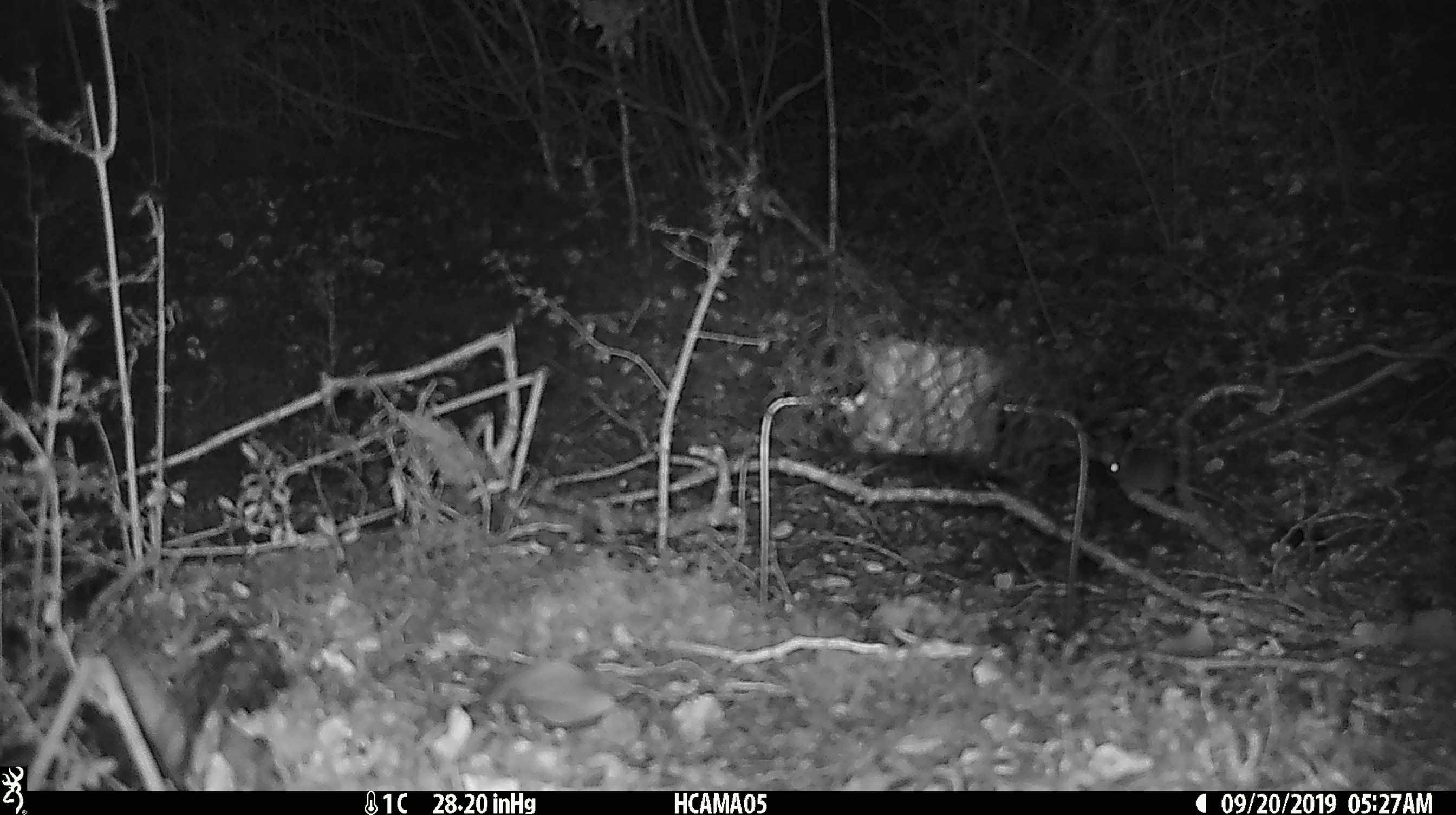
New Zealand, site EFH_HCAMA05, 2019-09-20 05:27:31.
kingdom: Animalia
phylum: Chordata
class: Mammalia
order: Rodentia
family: Muridae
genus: Mus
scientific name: Mus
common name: mouse